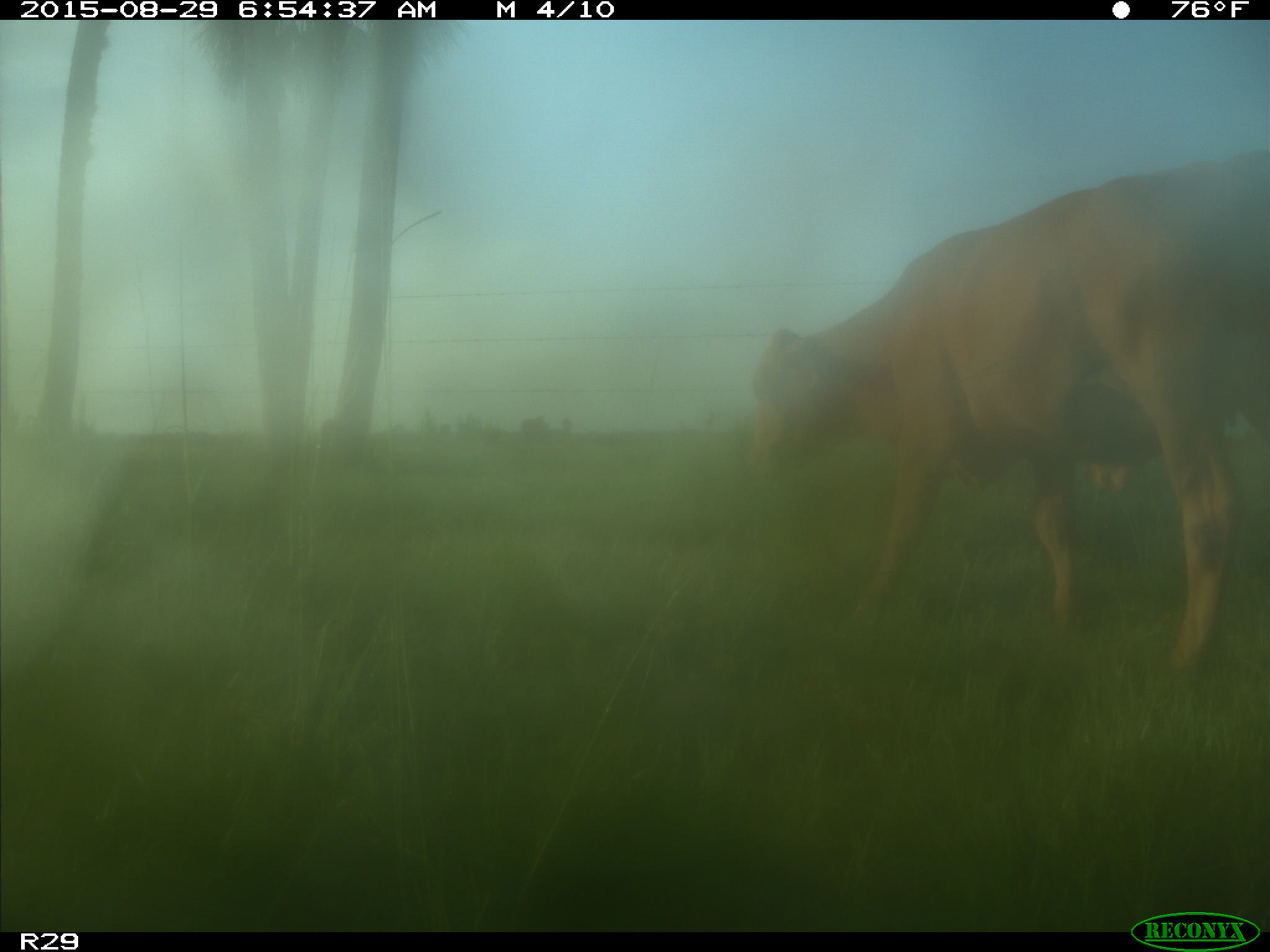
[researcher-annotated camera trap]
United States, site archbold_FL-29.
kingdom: Animalia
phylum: Chordata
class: Mammalia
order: Artiodactyla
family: Bovidae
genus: Bos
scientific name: Bos taurus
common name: domestic cow